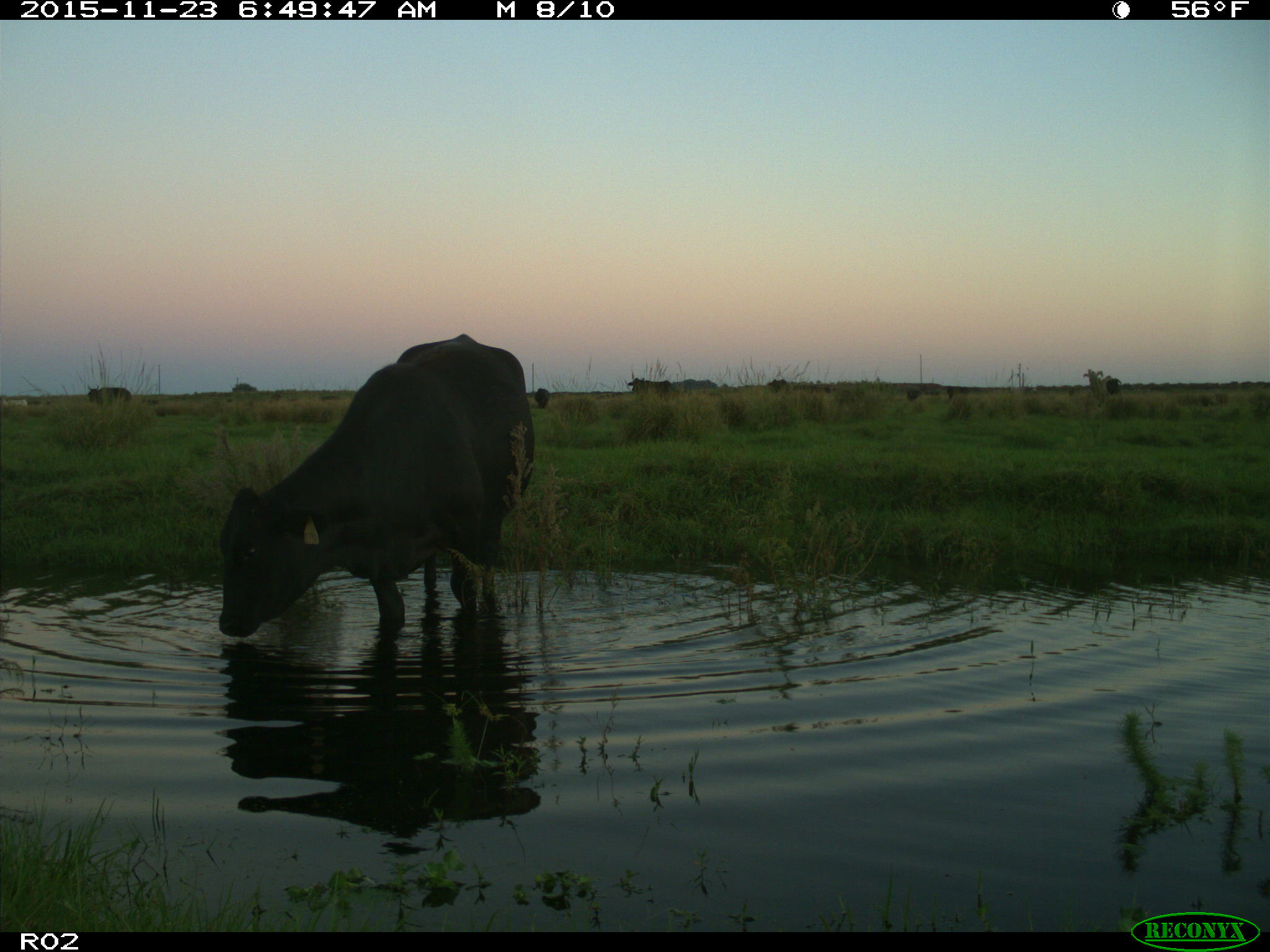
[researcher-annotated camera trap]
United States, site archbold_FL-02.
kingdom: Animalia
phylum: Chordata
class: Mammalia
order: Artiodactyla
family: Bovidae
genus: Bos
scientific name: Bos taurus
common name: domestic cow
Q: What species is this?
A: Bos taurus (domestic cow).